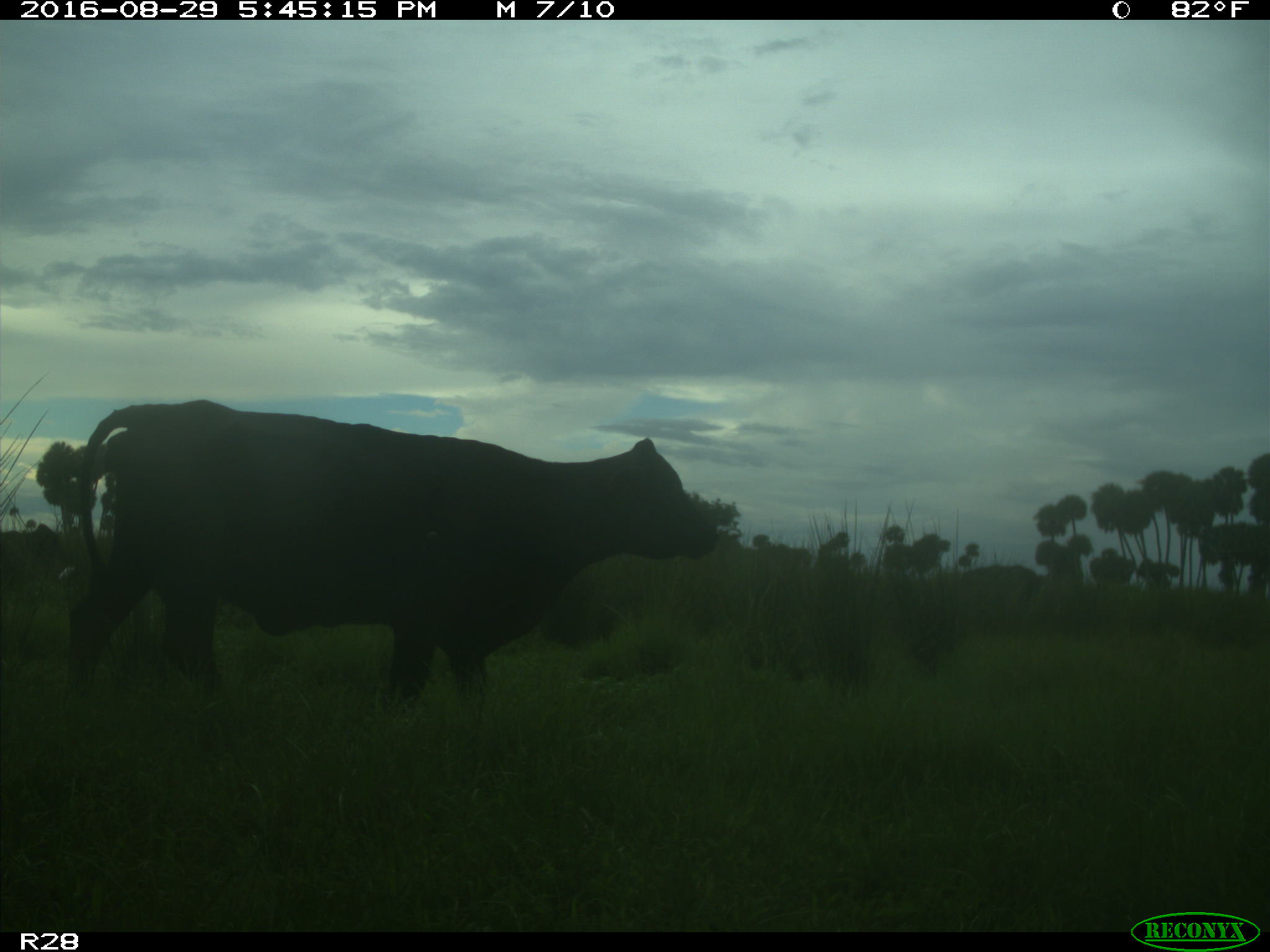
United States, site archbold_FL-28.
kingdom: Animalia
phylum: Chordata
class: Mammalia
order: Artiodactyla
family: Bovidae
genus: Bos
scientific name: Bos taurus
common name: domestic cow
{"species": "Bos taurus (domestic cow)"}